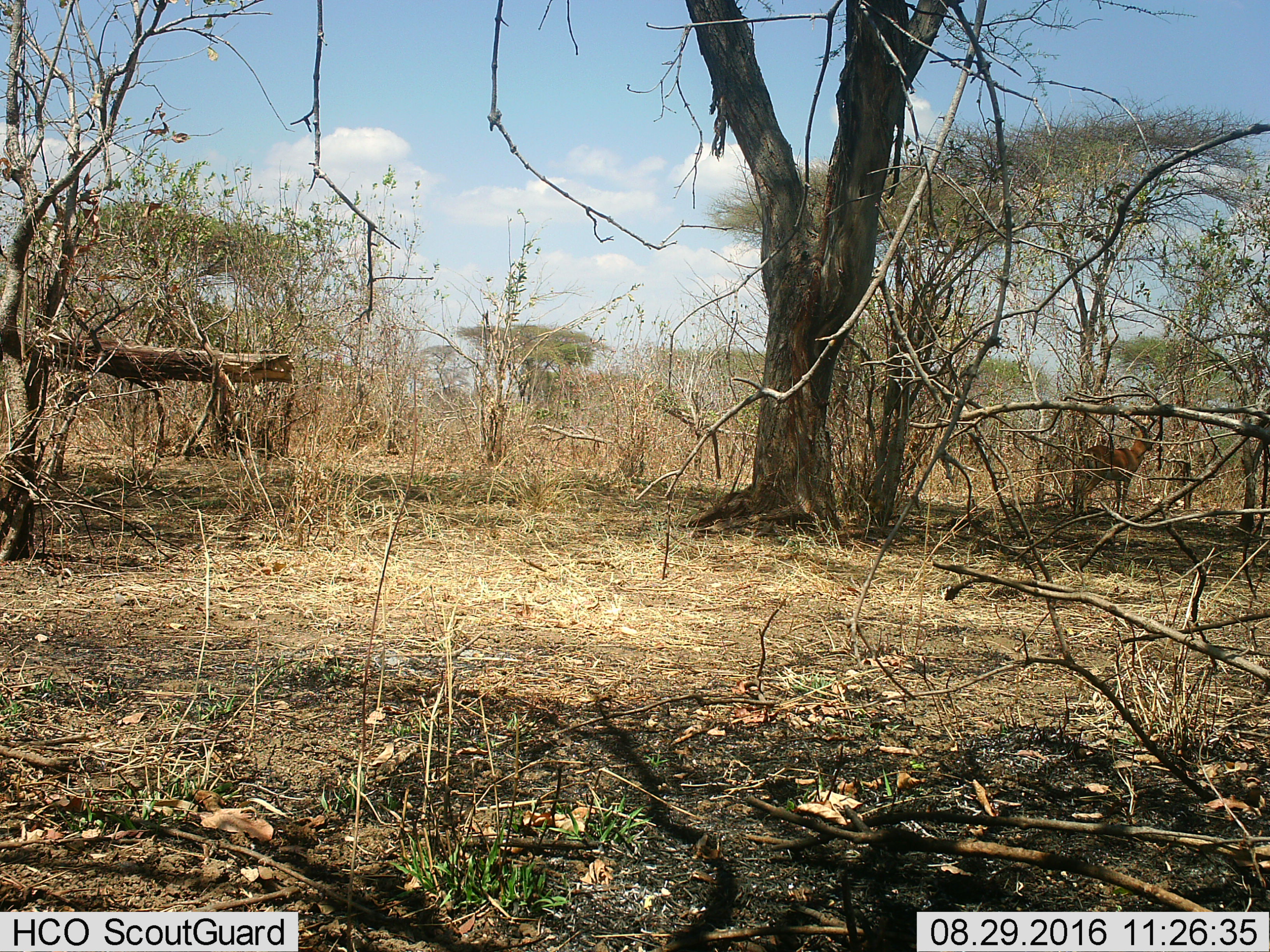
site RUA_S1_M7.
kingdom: Animalia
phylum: Chordata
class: Mammalia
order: Artiodactyla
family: Bovidae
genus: Aepyceros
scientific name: Aepyceros melampus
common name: impala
Impala (Aepyceros melampus), count 1. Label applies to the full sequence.